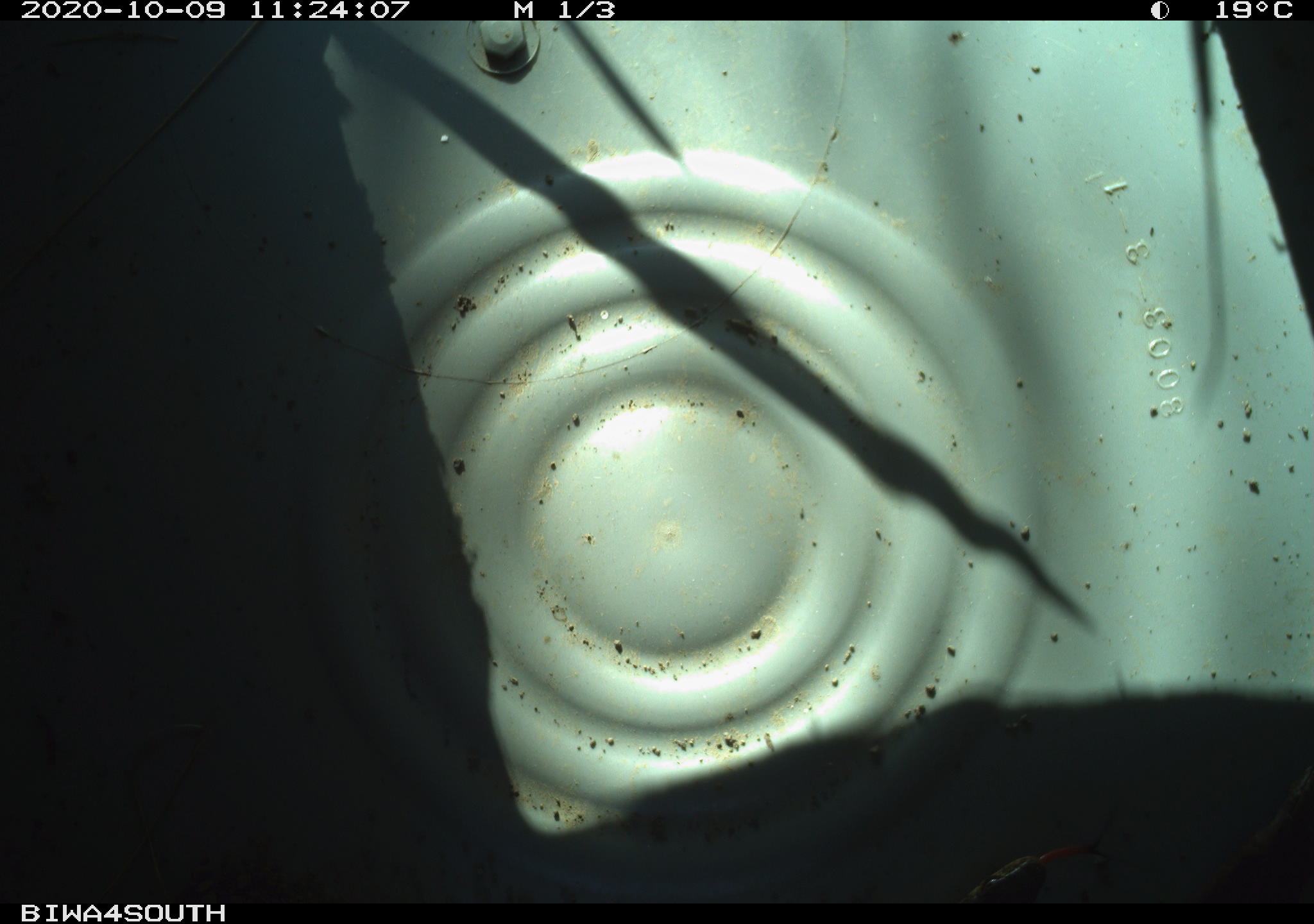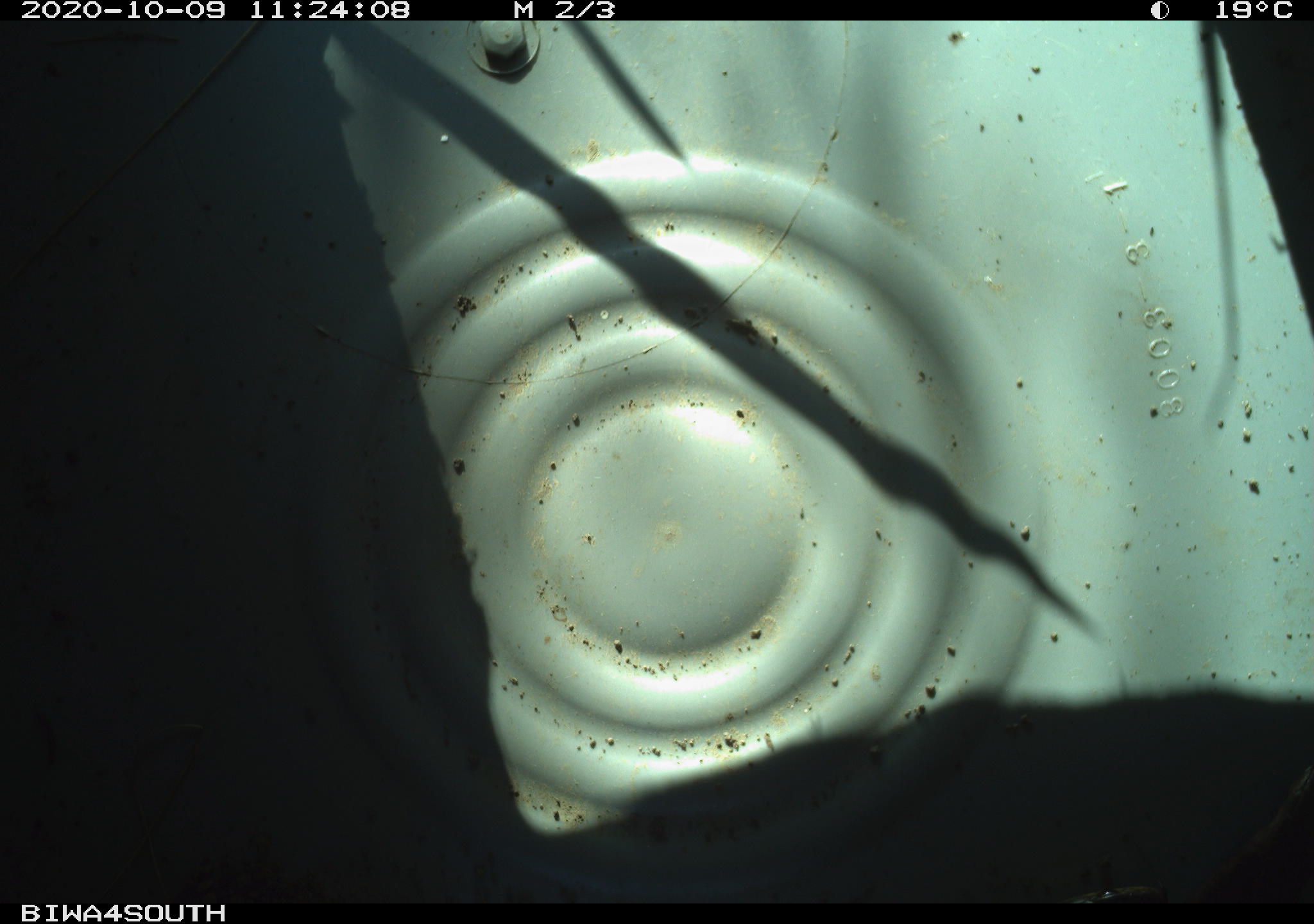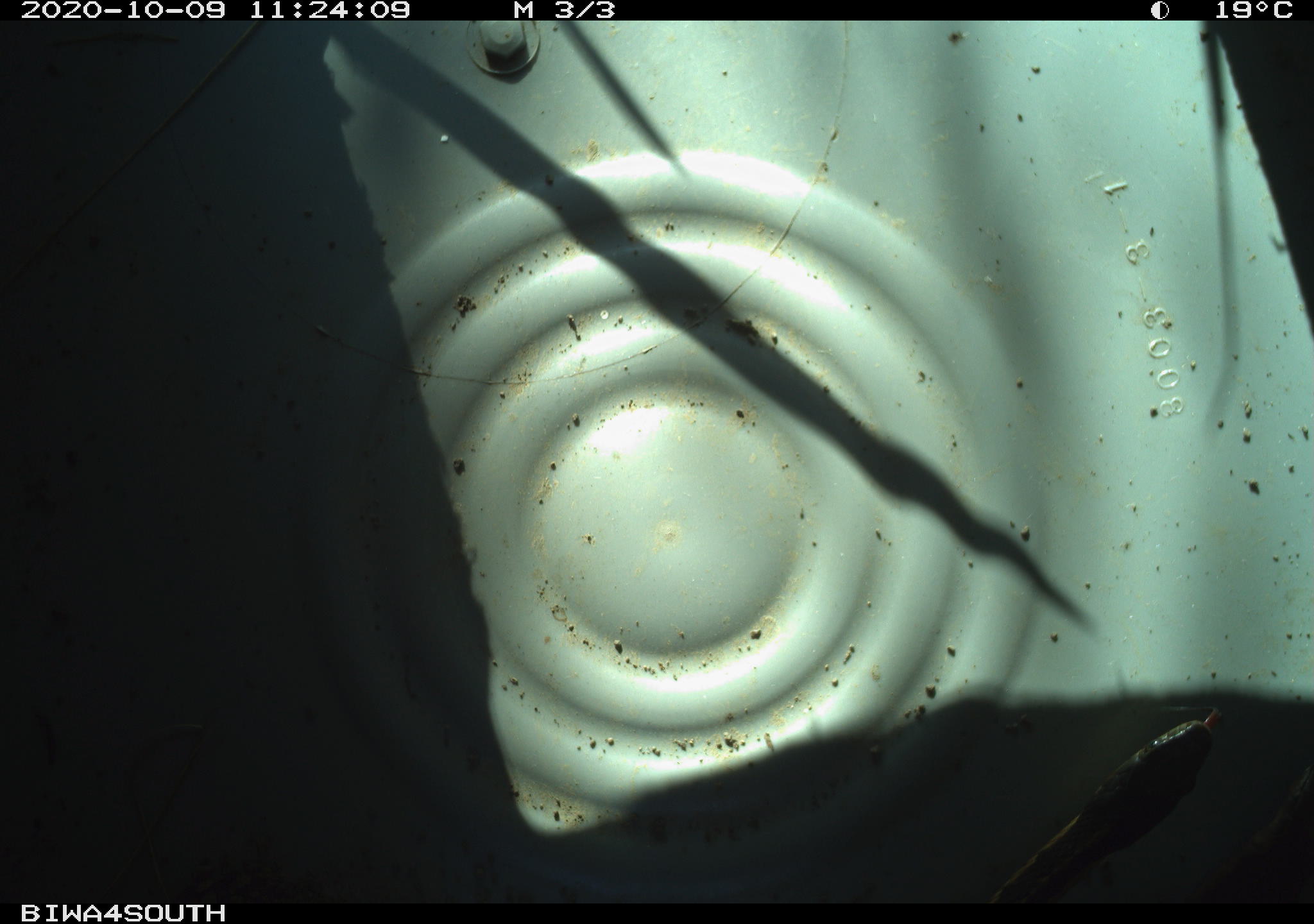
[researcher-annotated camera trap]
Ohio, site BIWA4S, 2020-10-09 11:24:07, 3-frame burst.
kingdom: Animalia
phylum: Chordata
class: Reptilia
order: Squamata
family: Colubridae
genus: Thamnophis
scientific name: Thamnophis sirtalis sirtalis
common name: eastern gartersnake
Eastern gartersnake (Thamnophis sirtalis sirtalis).